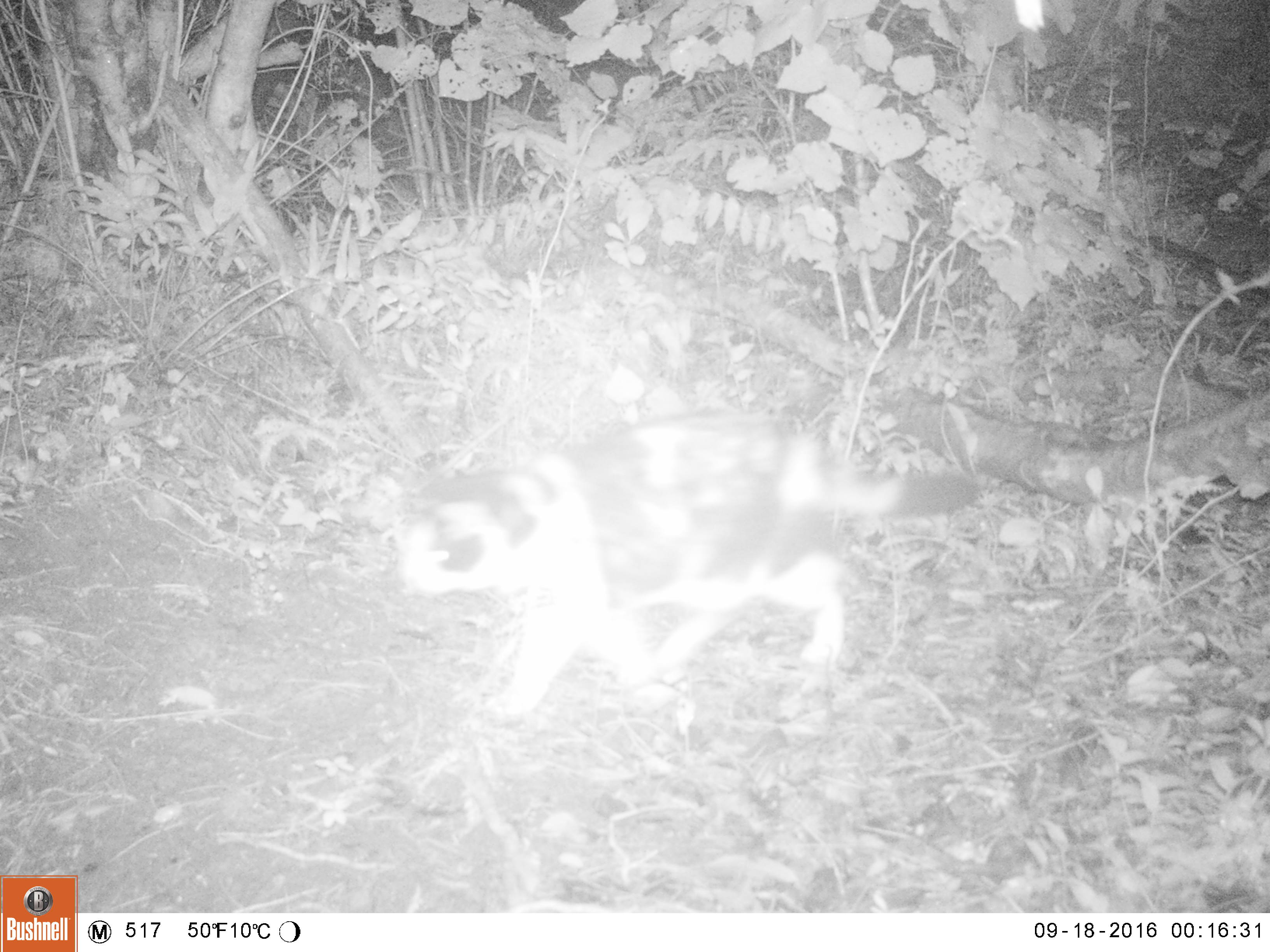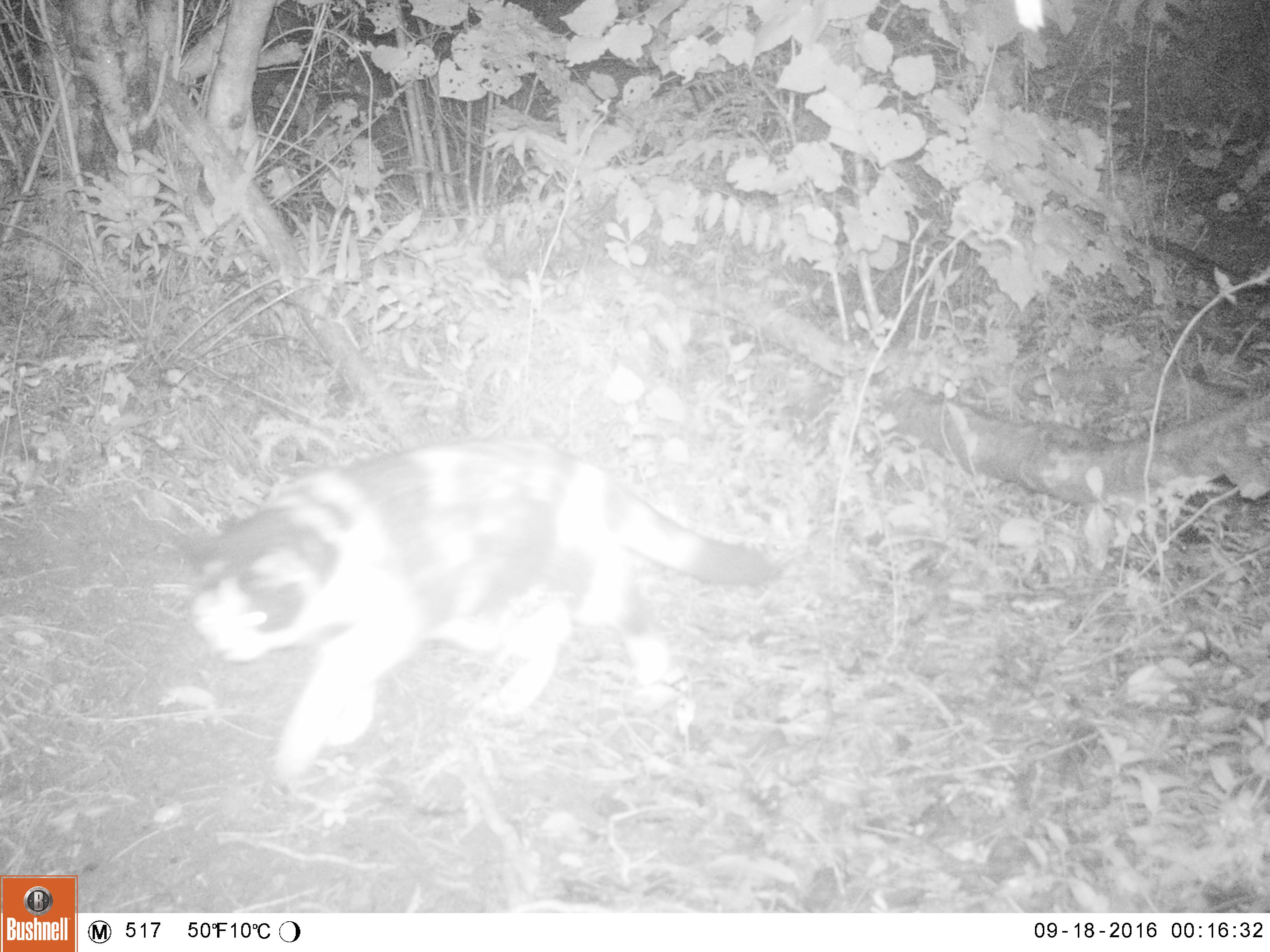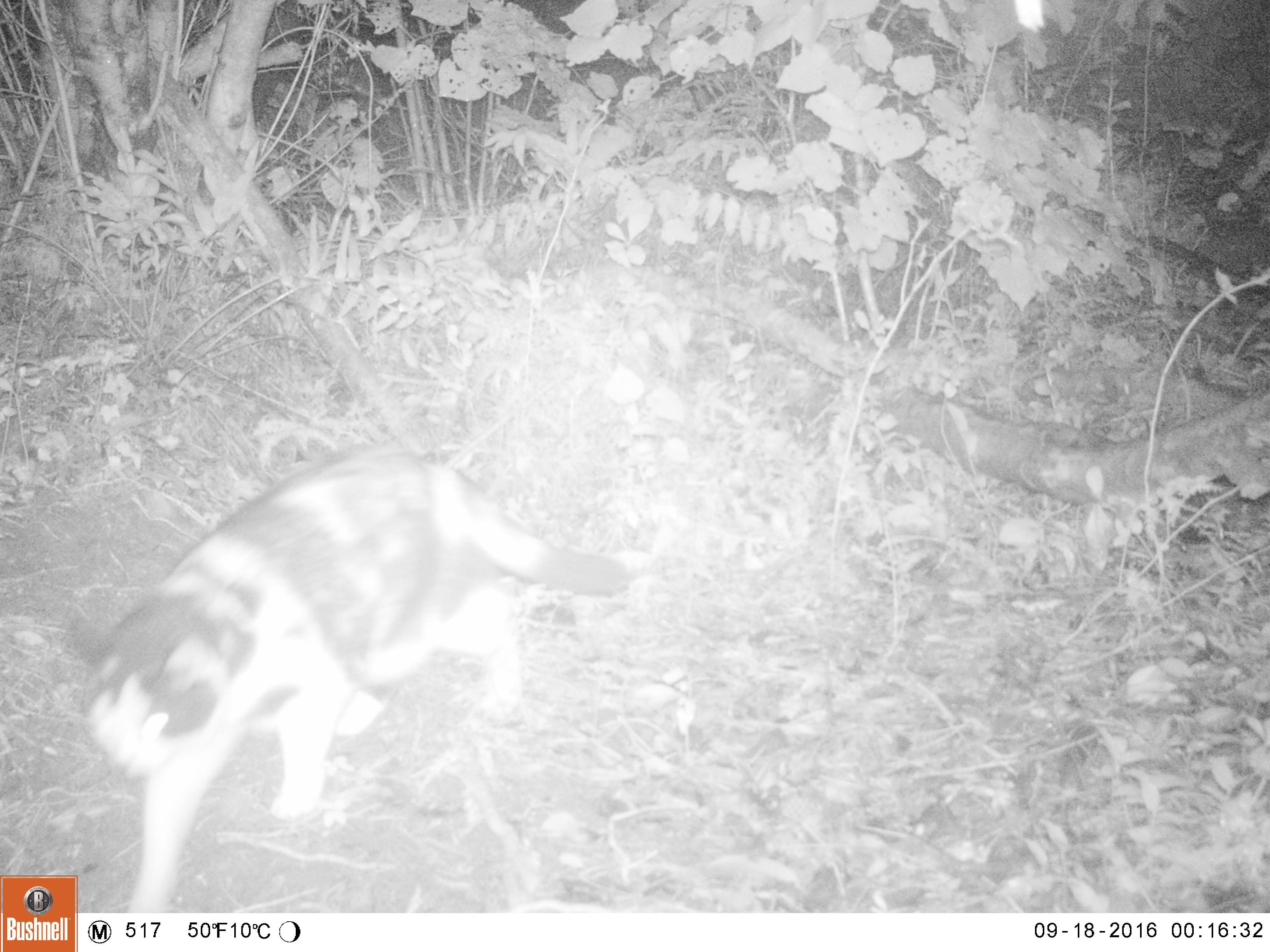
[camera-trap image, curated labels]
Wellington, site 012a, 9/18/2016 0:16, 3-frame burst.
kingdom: Animalia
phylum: Chordata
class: Mammalia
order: Carnivora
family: Felidae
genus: Felis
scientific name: Felis catus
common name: cat